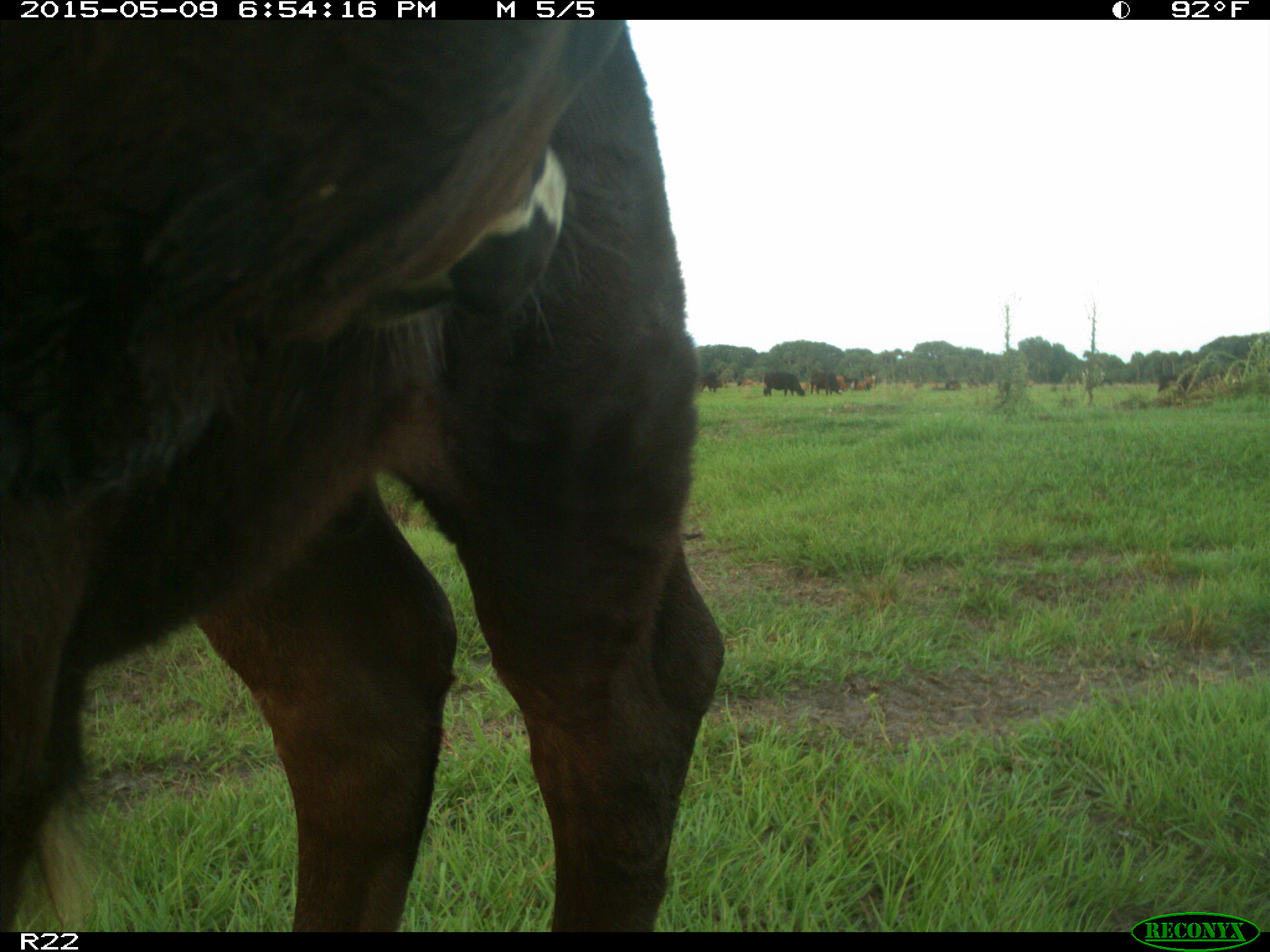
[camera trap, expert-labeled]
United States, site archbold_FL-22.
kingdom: Animalia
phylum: Chordata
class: Mammalia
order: Artiodactyla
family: Bovidae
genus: Bos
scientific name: Bos taurus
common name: domestic cow